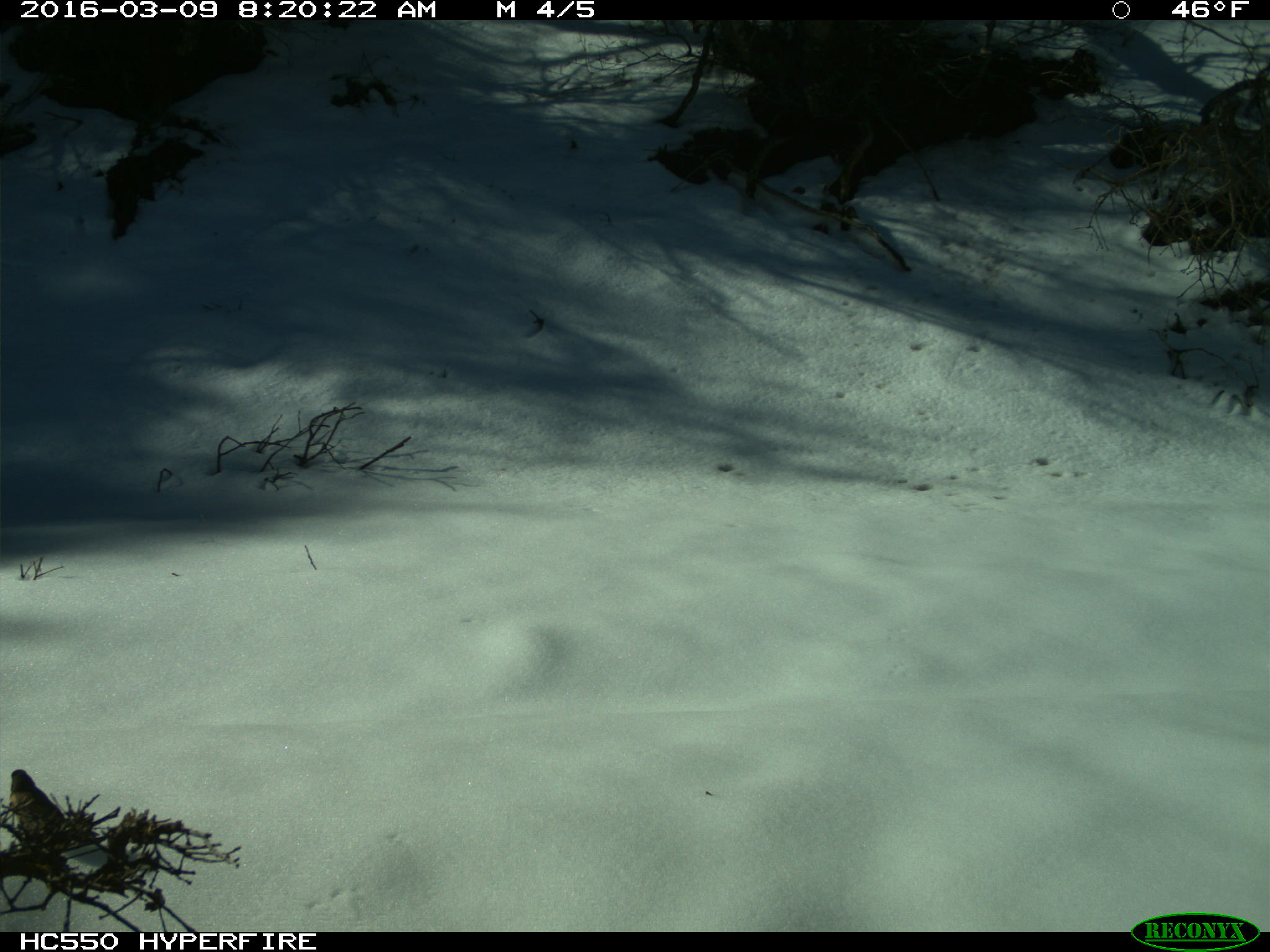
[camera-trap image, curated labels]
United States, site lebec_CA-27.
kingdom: Animalia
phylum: Chordata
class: Aves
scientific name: Aves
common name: birds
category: unidentified bird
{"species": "unidentified bird (birds) (Aves)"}